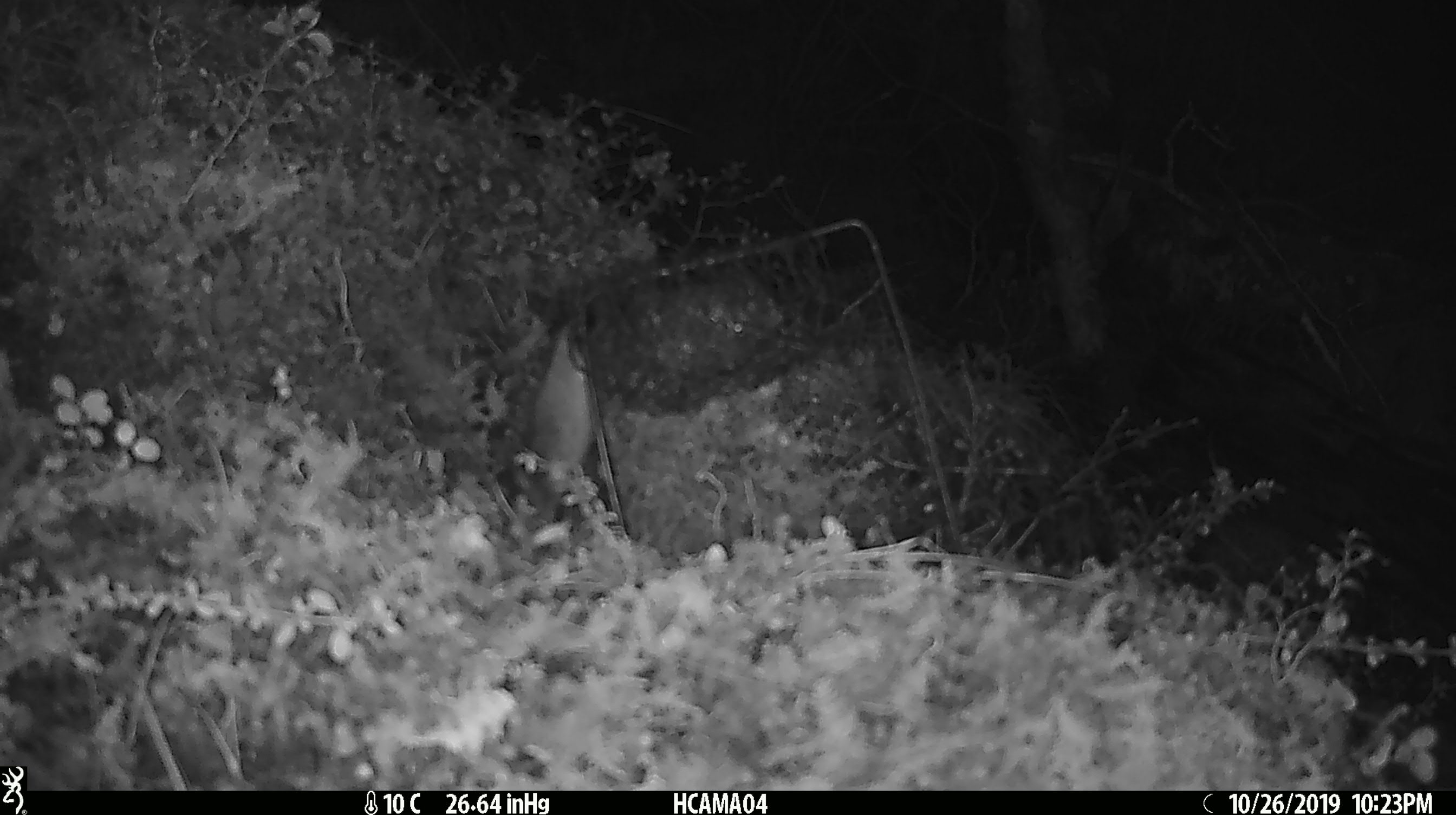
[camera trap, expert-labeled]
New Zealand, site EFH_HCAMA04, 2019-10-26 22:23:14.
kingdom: Animalia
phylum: Chordata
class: Mammalia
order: Rodentia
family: Muridae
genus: Mus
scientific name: Mus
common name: mouse